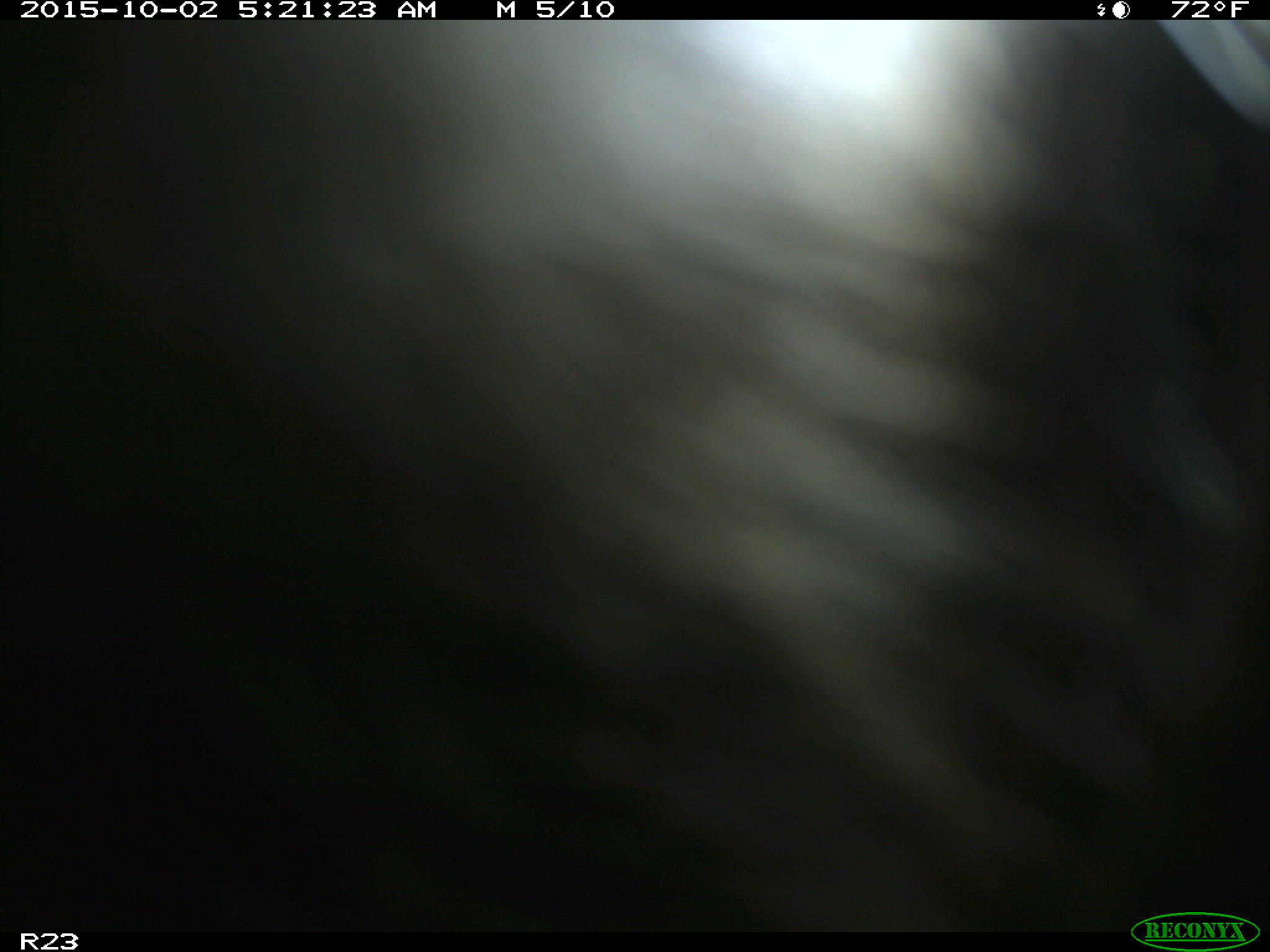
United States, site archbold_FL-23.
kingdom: Animalia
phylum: Chordata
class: Mammalia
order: Carnivora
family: Procyonidae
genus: Procyon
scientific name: Procyon lotor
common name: common raccoon